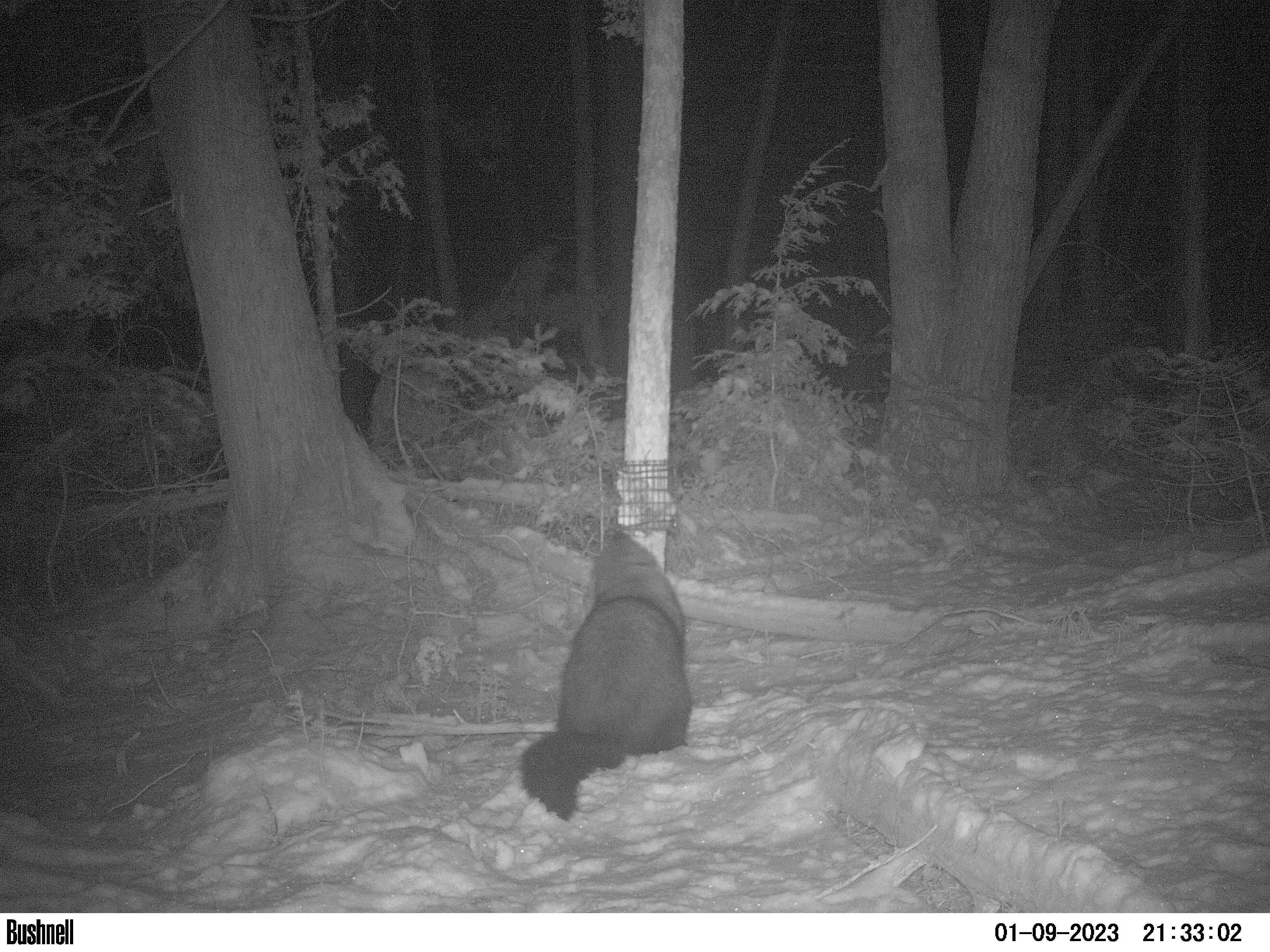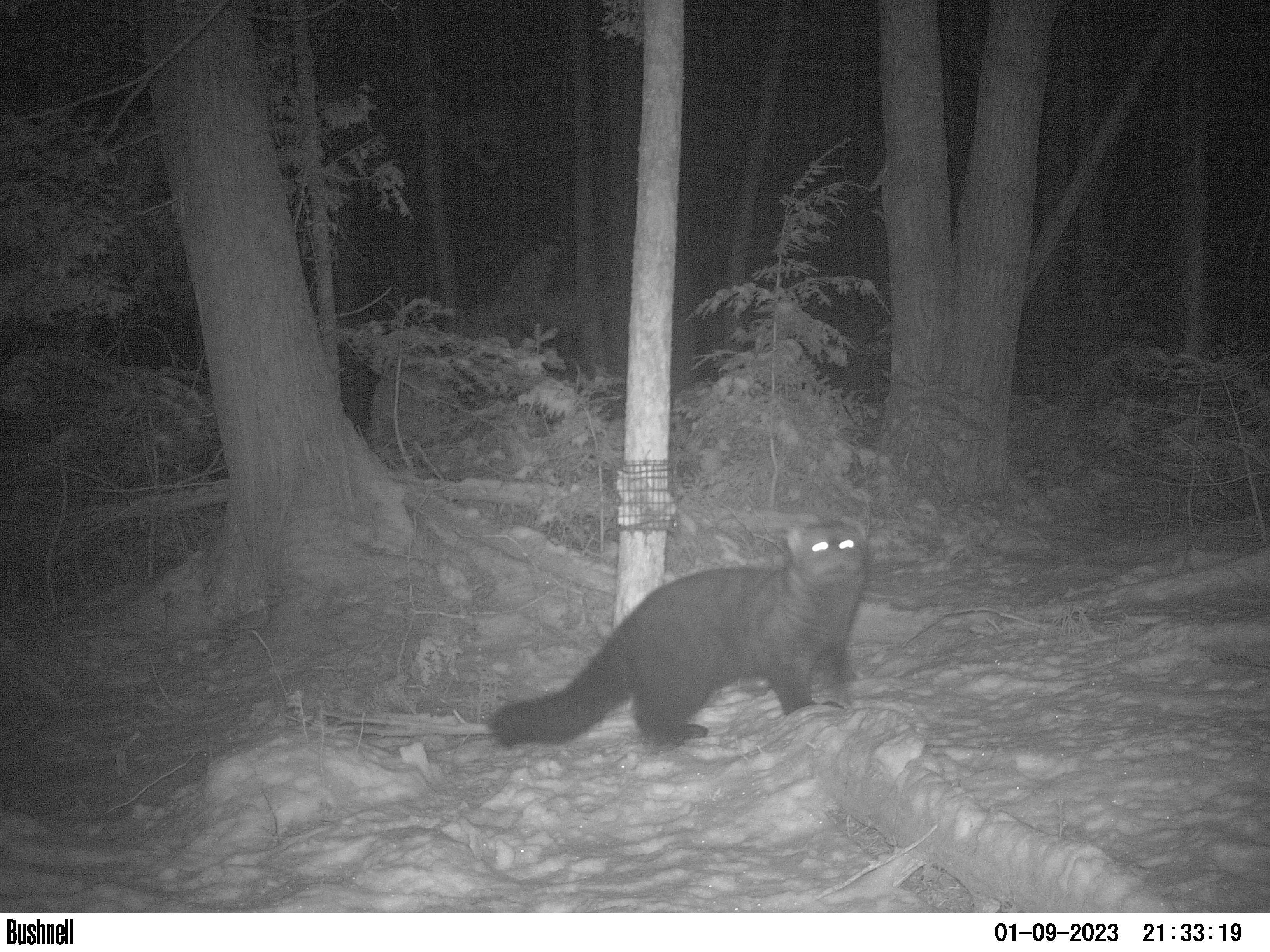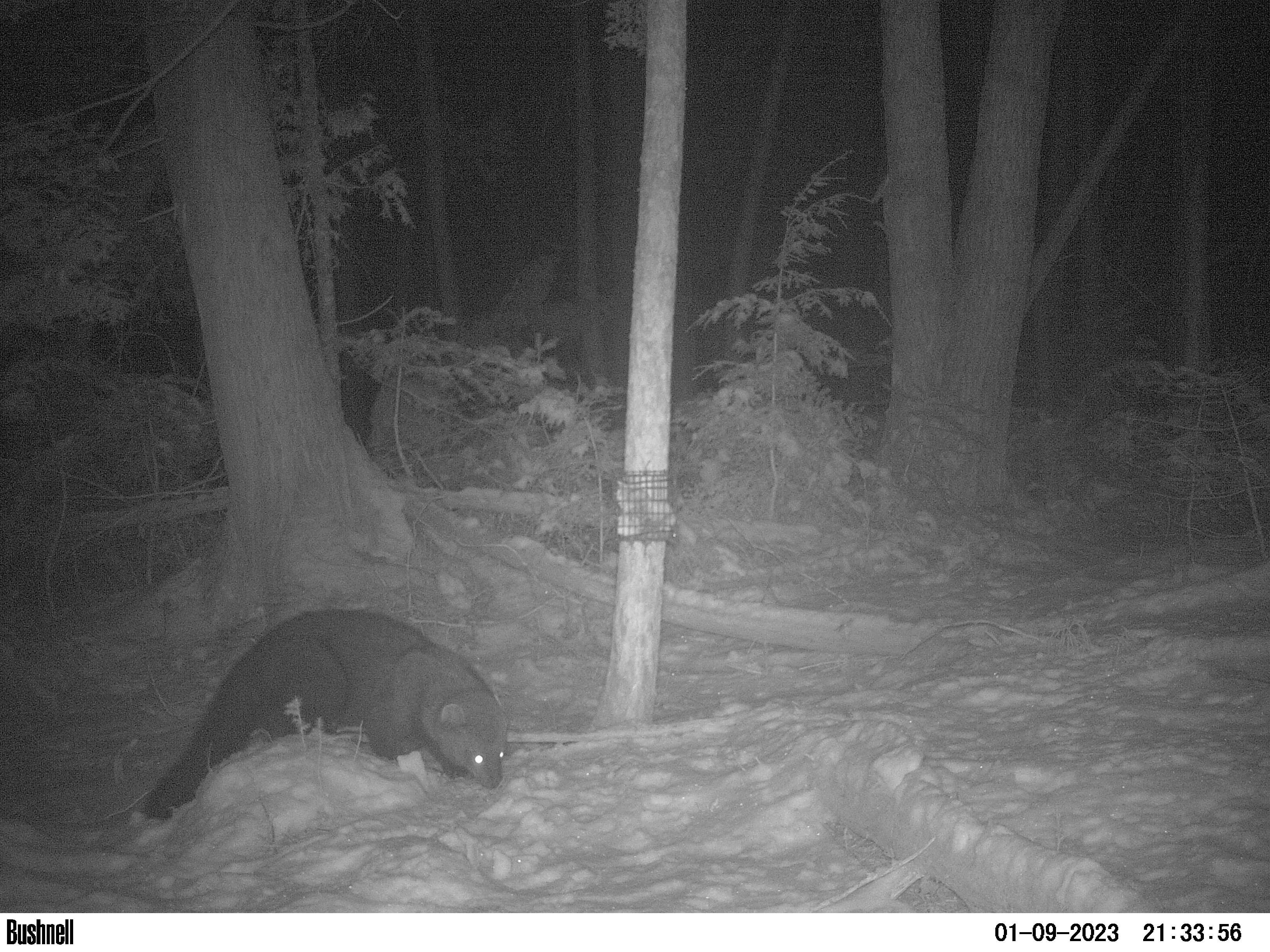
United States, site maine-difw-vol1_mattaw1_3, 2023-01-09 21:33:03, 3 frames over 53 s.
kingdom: Animalia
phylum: Chordata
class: Mammalia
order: Carnivora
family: Mustelidae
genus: Pekania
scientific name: Pekania pennanti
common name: fisher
Fisher (Pekania pennanti).